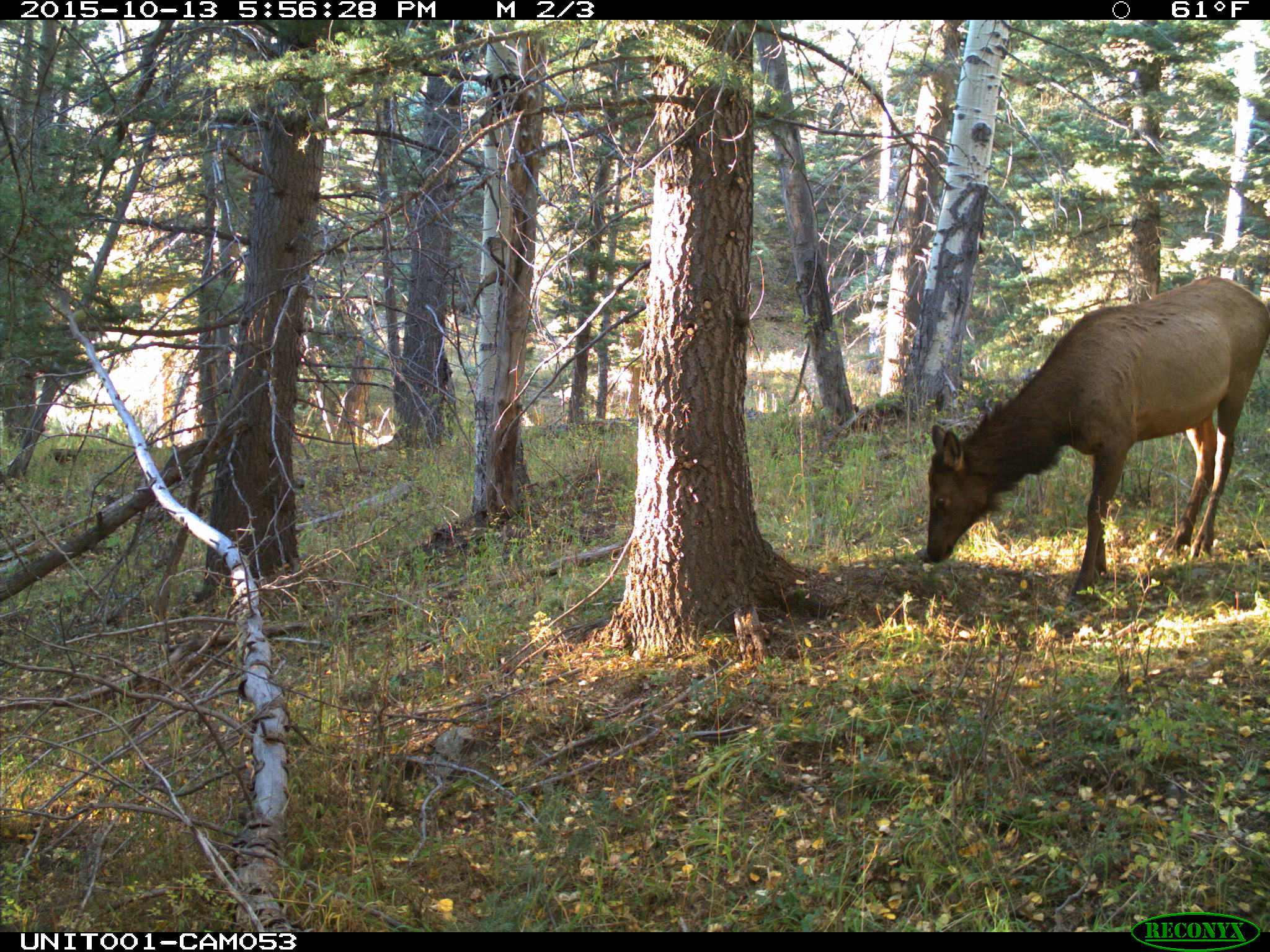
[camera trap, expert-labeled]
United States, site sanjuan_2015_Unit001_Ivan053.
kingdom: Animalia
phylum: Chordata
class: Mammalia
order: Artiodactyla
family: Cervidae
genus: Cervus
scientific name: Cervus elaphus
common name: red deer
Cervus elaphus (red deer).